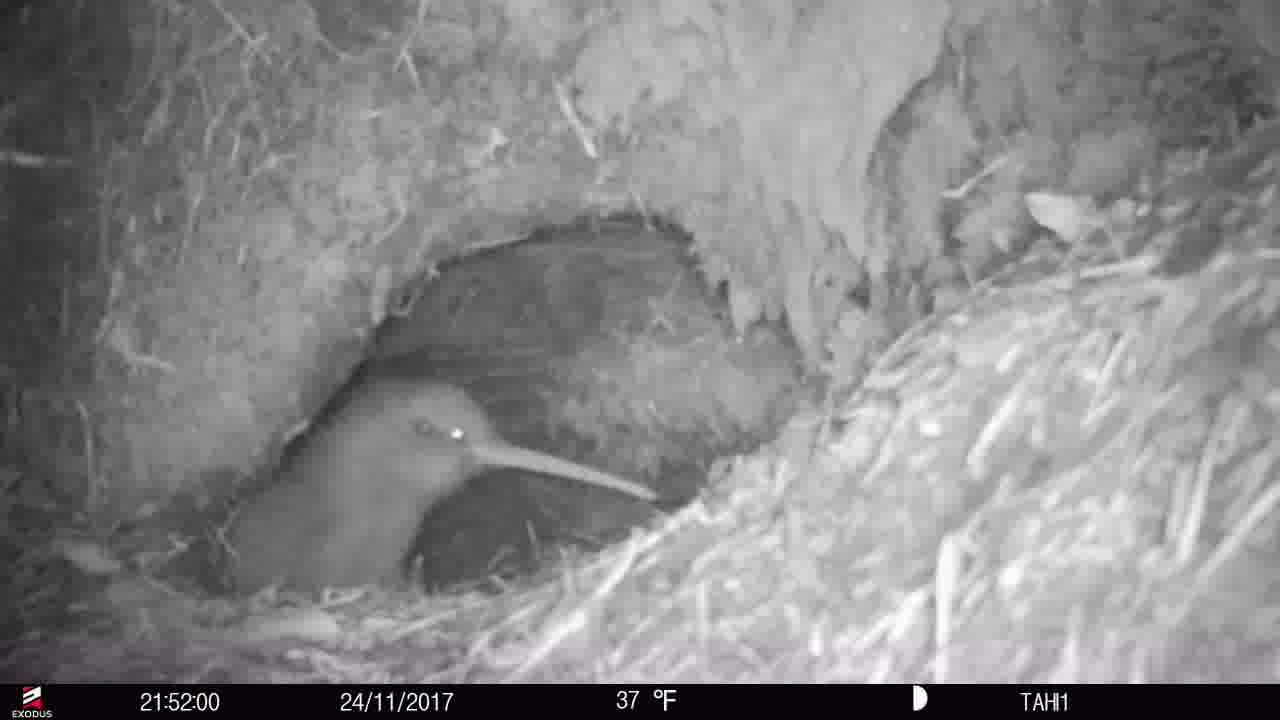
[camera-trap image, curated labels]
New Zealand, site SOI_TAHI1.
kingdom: Animalia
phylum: Chordata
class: Aves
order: Apterygiformes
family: Apterygidae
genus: Apteryx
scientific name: Apteryx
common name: kiwi